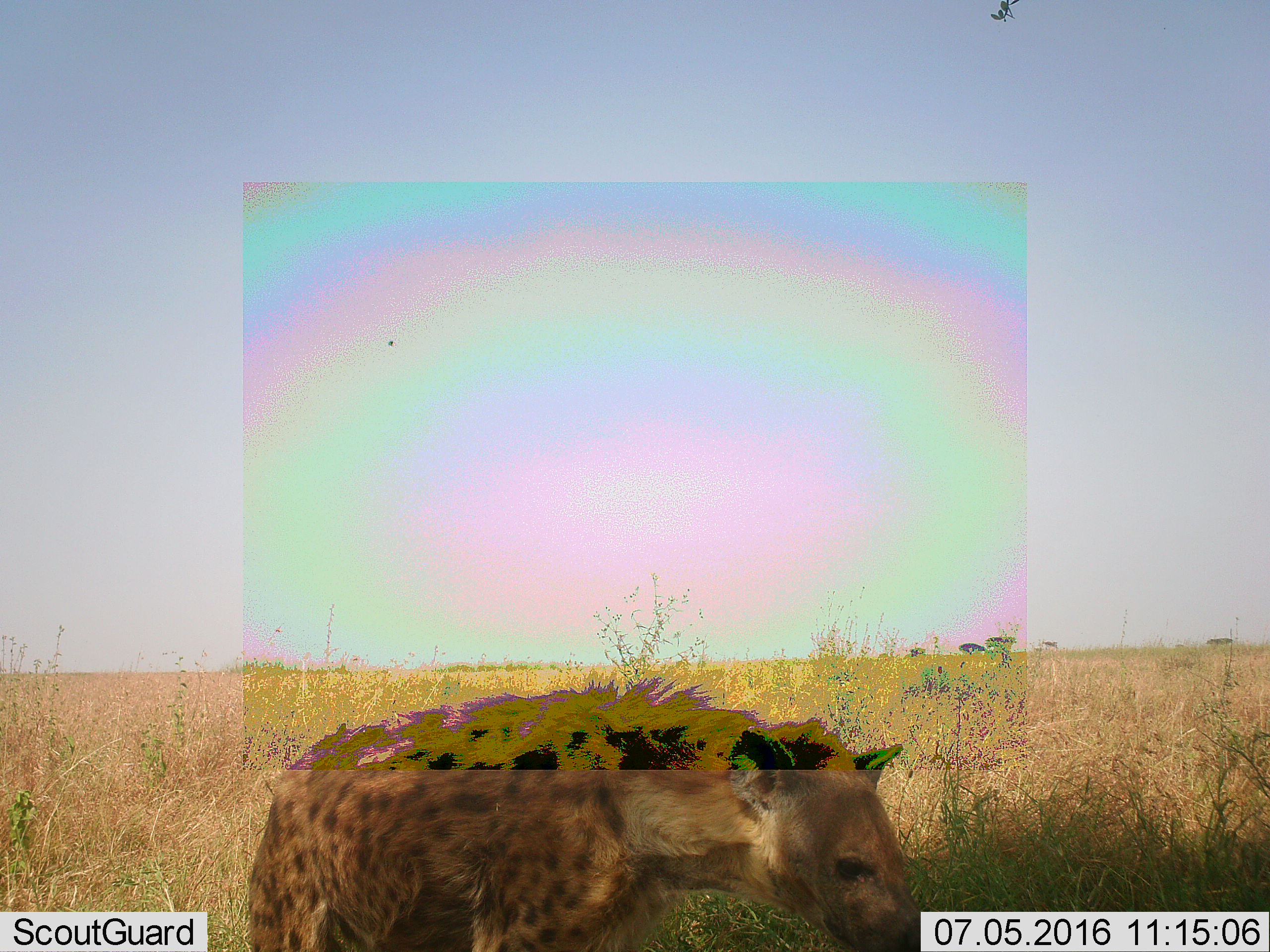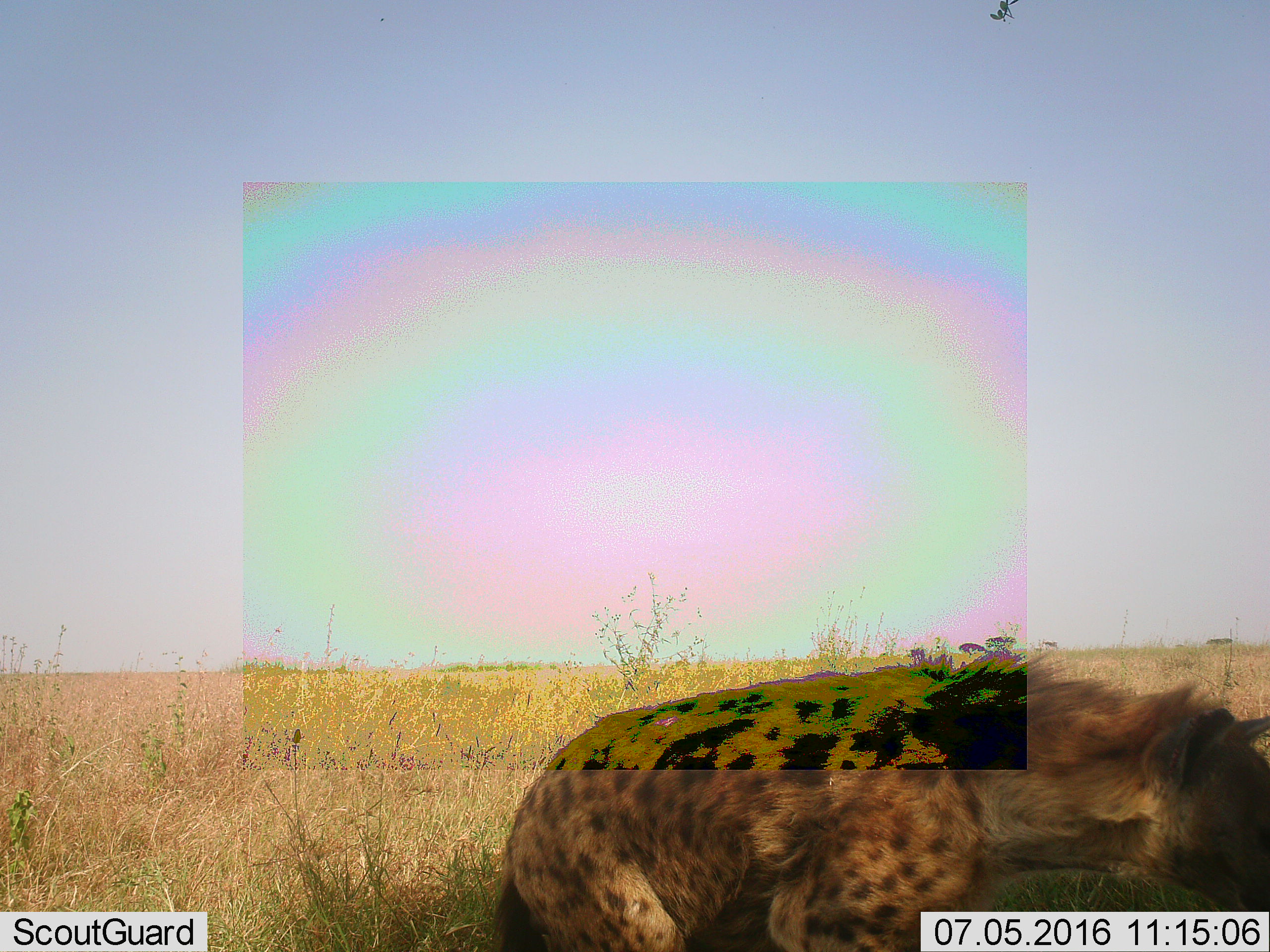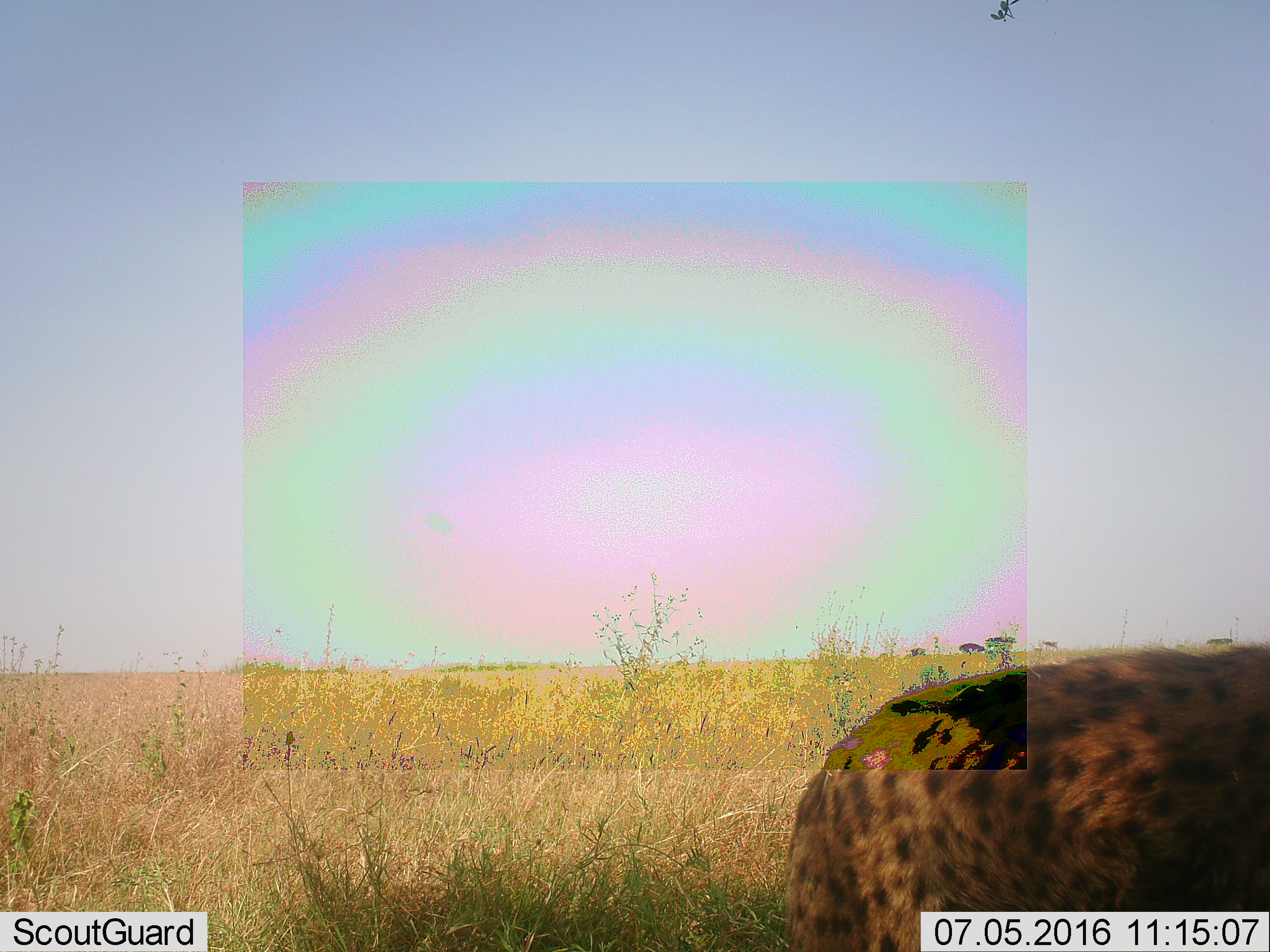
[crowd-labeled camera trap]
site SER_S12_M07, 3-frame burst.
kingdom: Animalia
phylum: Chordata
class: Mammalia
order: Carnivora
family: Hyaenidae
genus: Crocuta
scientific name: Crocuta crocuta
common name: spotted hyena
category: hyenaspotted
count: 1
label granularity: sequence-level